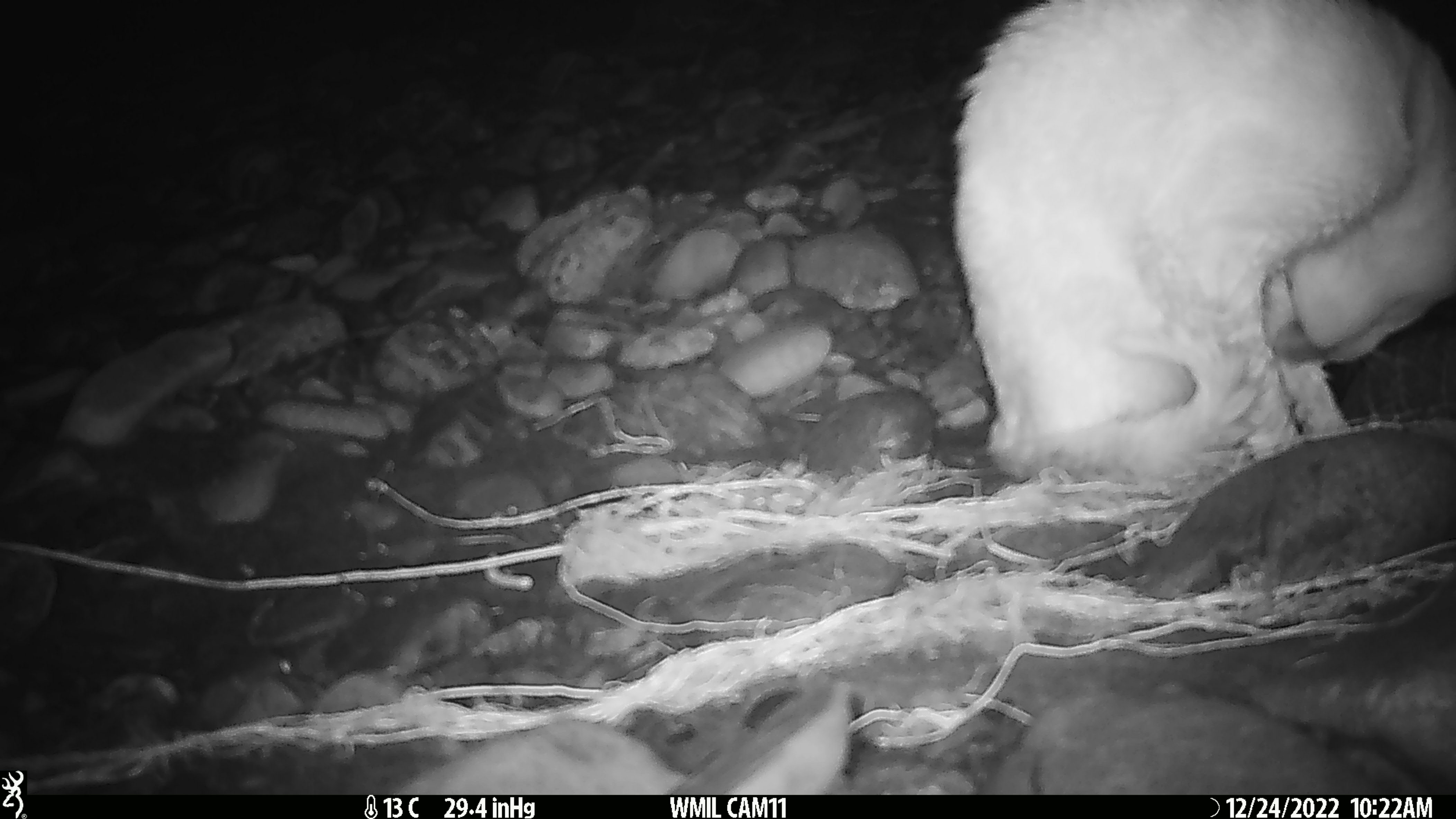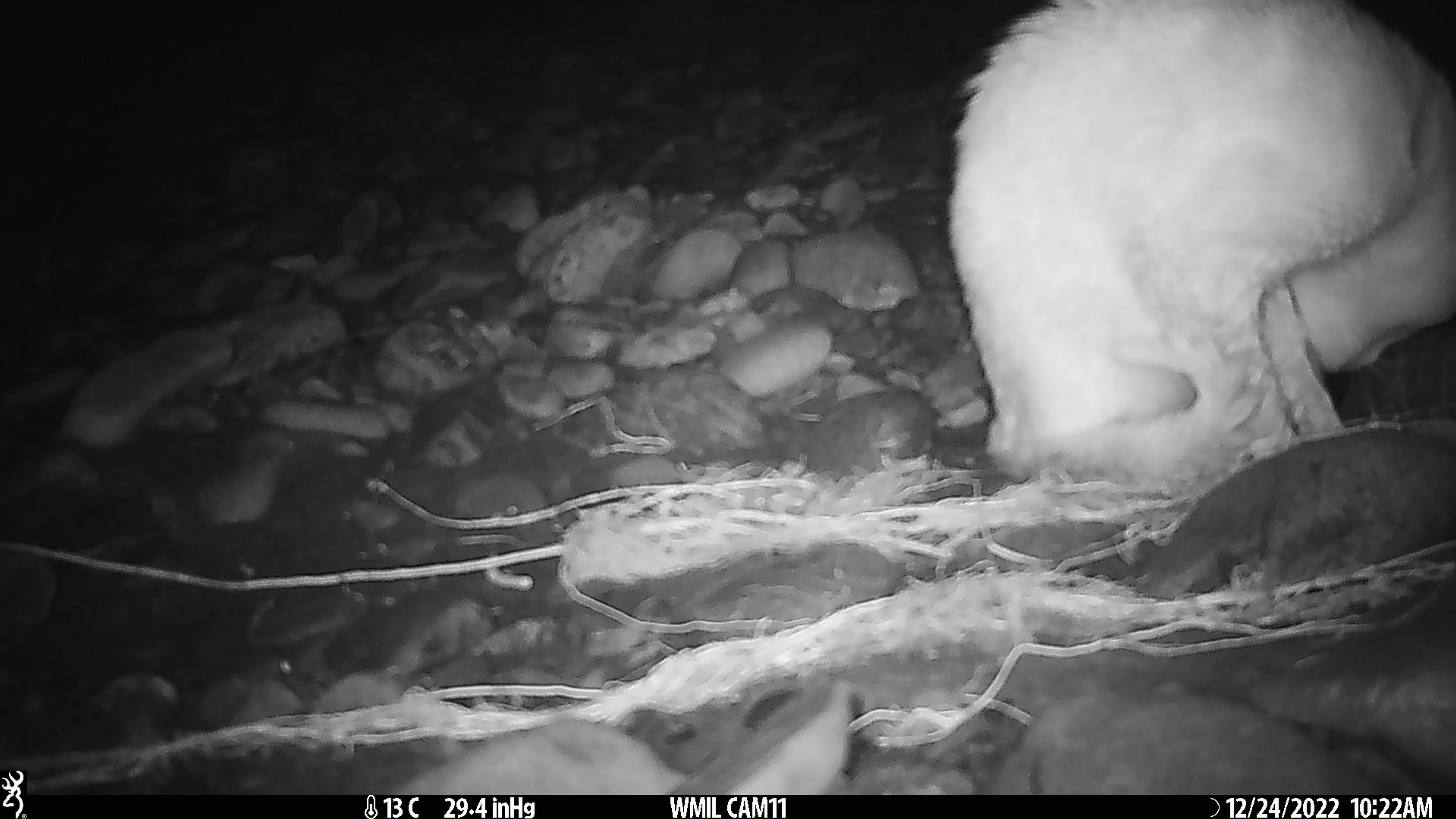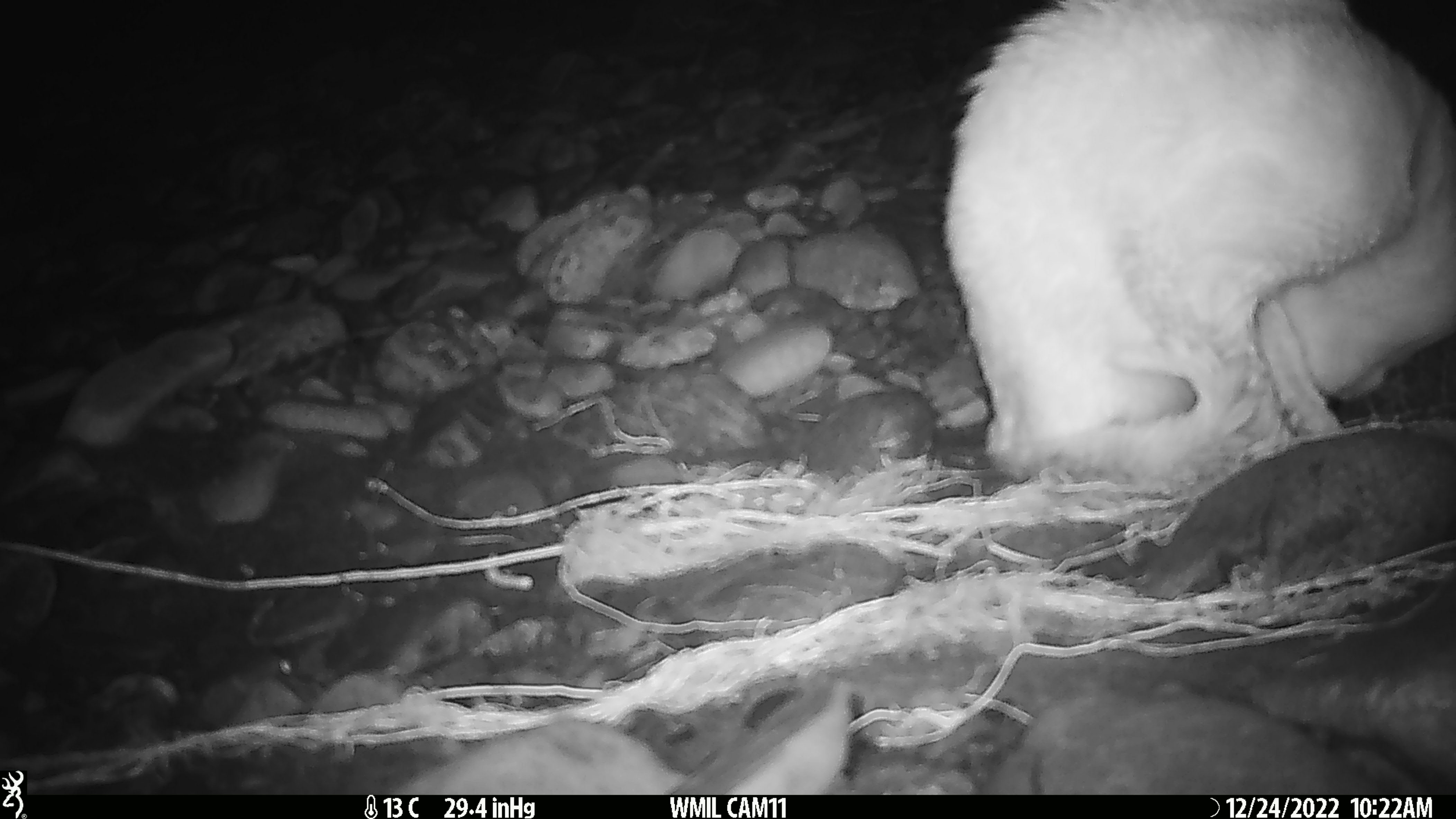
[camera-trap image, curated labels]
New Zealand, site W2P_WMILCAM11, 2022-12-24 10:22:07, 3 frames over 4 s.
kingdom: Animalia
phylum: Chordata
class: Mammalia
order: Carnivora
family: Felidae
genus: Felis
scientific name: Felis catus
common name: domestic cat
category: cat